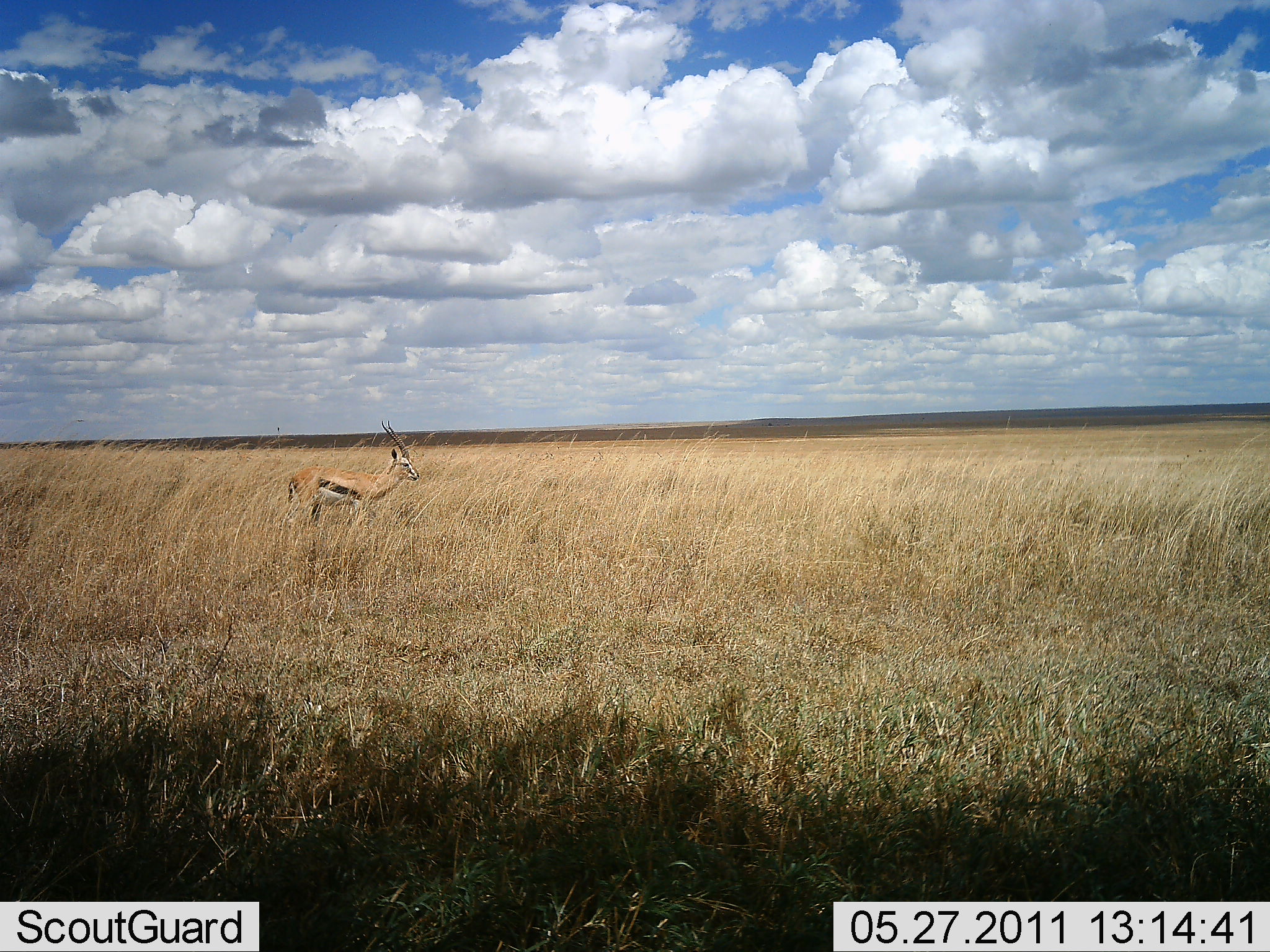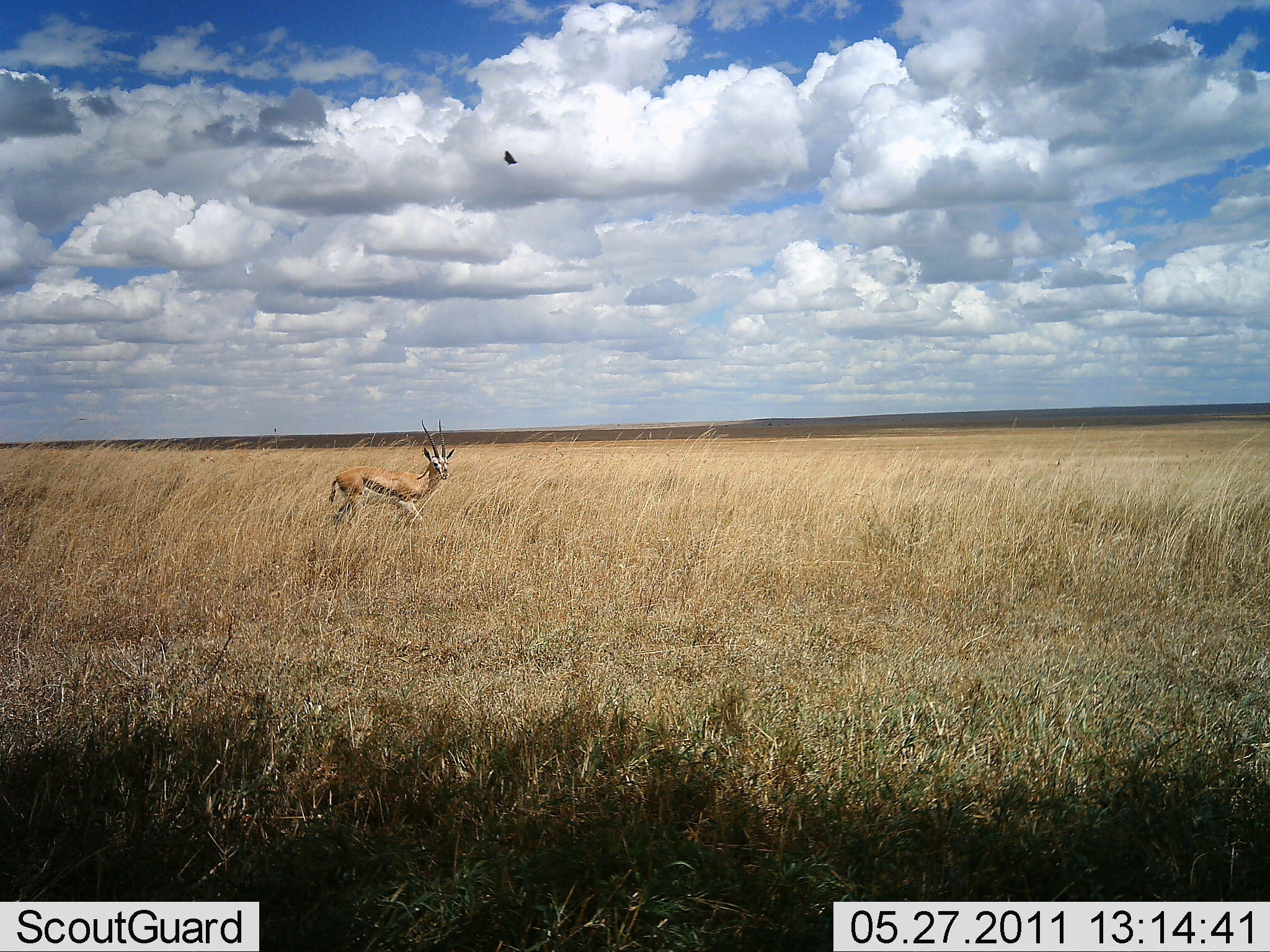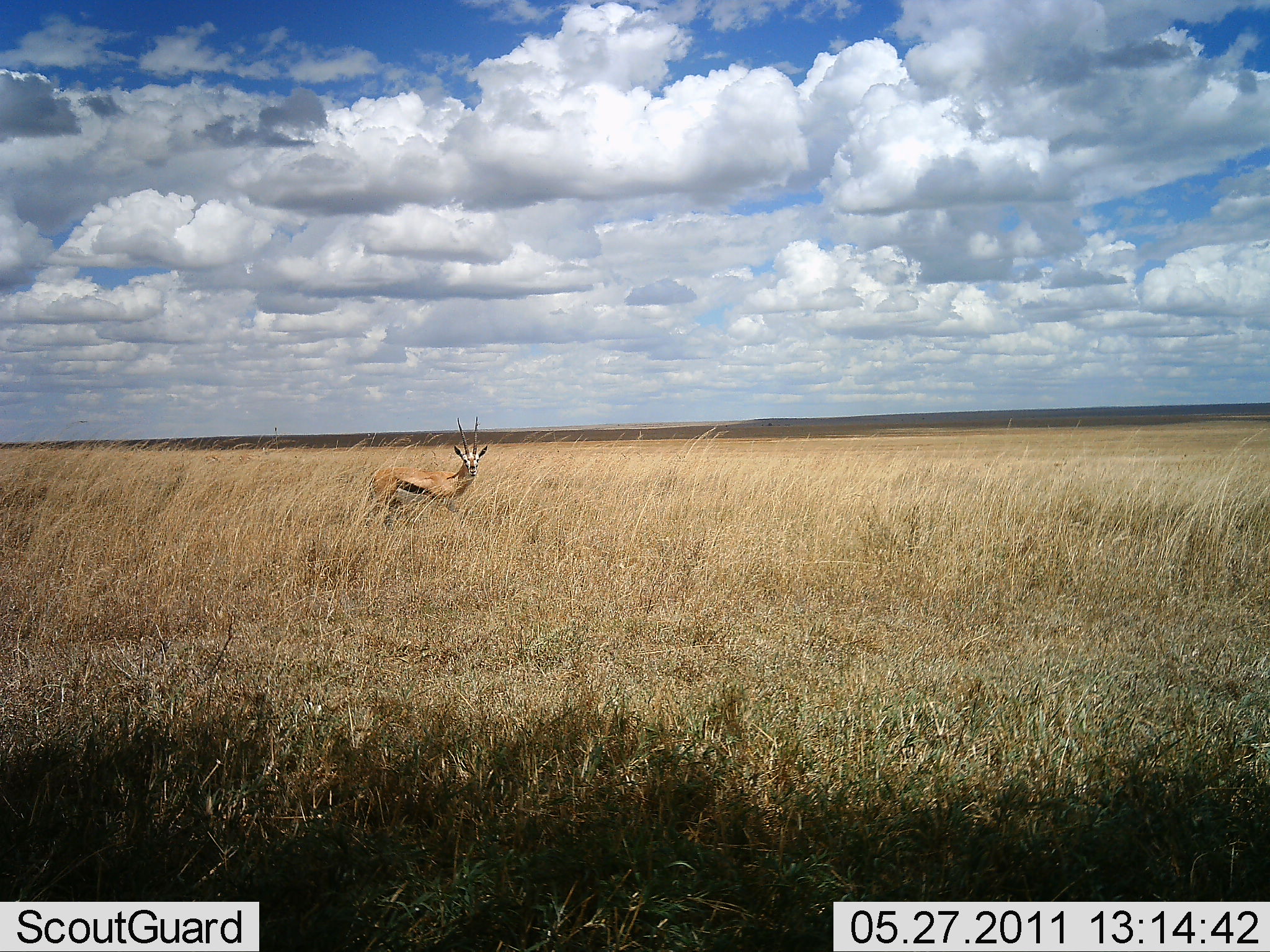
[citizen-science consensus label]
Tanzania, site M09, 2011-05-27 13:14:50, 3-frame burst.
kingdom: Animalia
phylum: Chordata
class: Mammalia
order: Artiodactyla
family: Bovidae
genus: Eudorcas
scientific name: Eudorcas thomsonii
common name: thomson's gazelle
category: gazellethomsons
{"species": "gazellethomsons (thomson's gazelle) (Eudorcas thomsonii)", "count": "1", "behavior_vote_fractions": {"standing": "6%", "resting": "0%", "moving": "94%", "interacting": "0%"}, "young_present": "0%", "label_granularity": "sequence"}